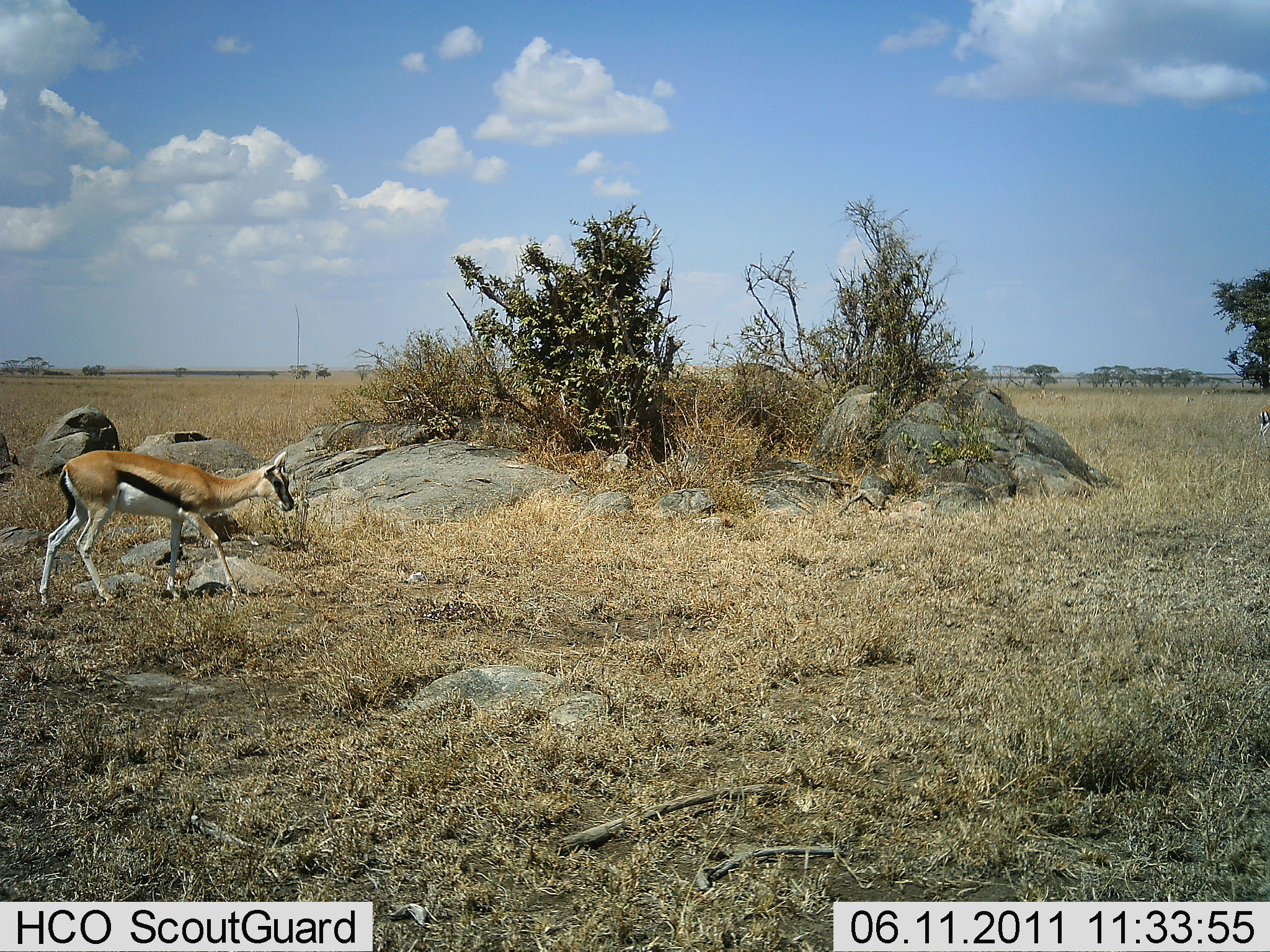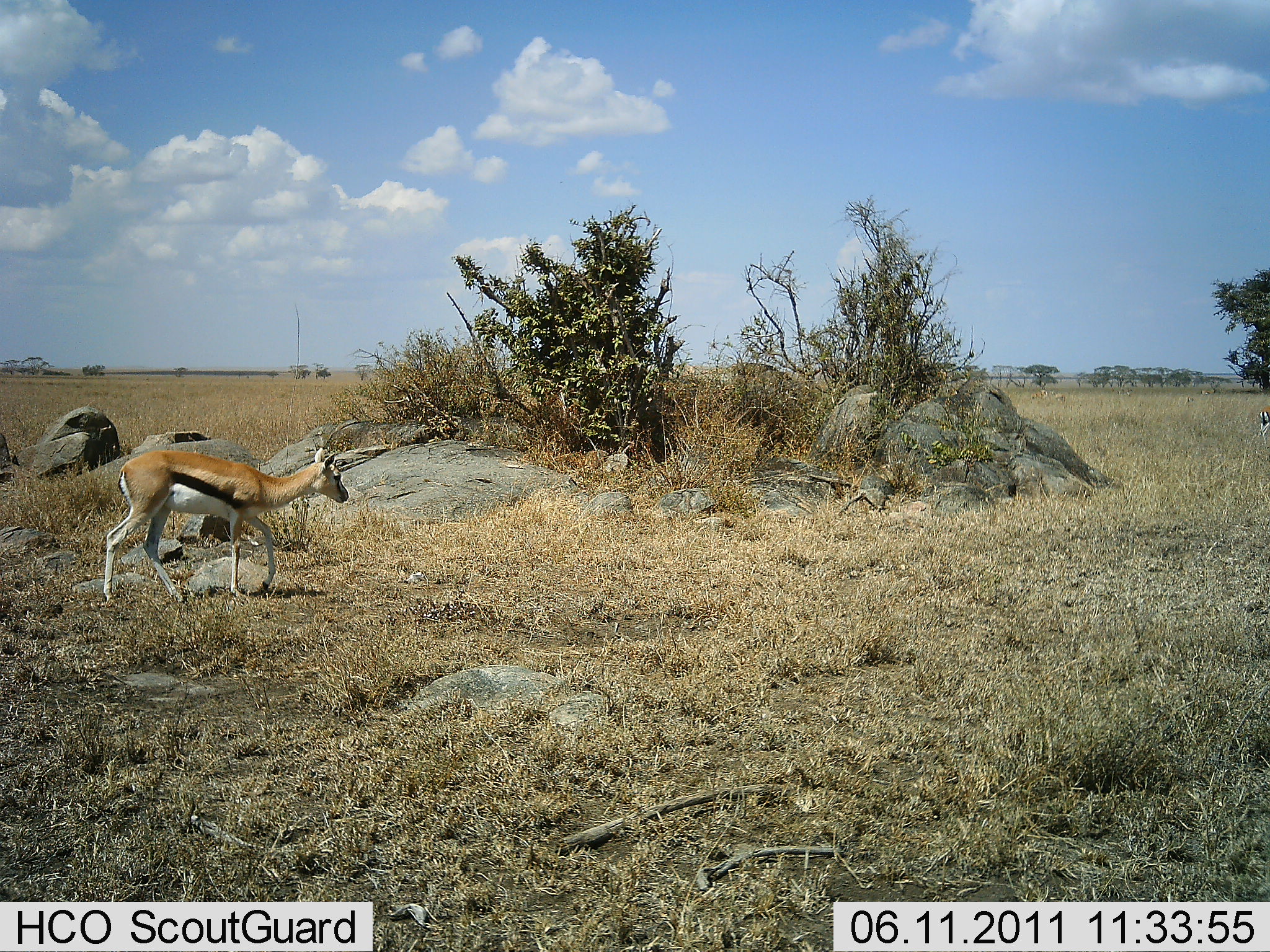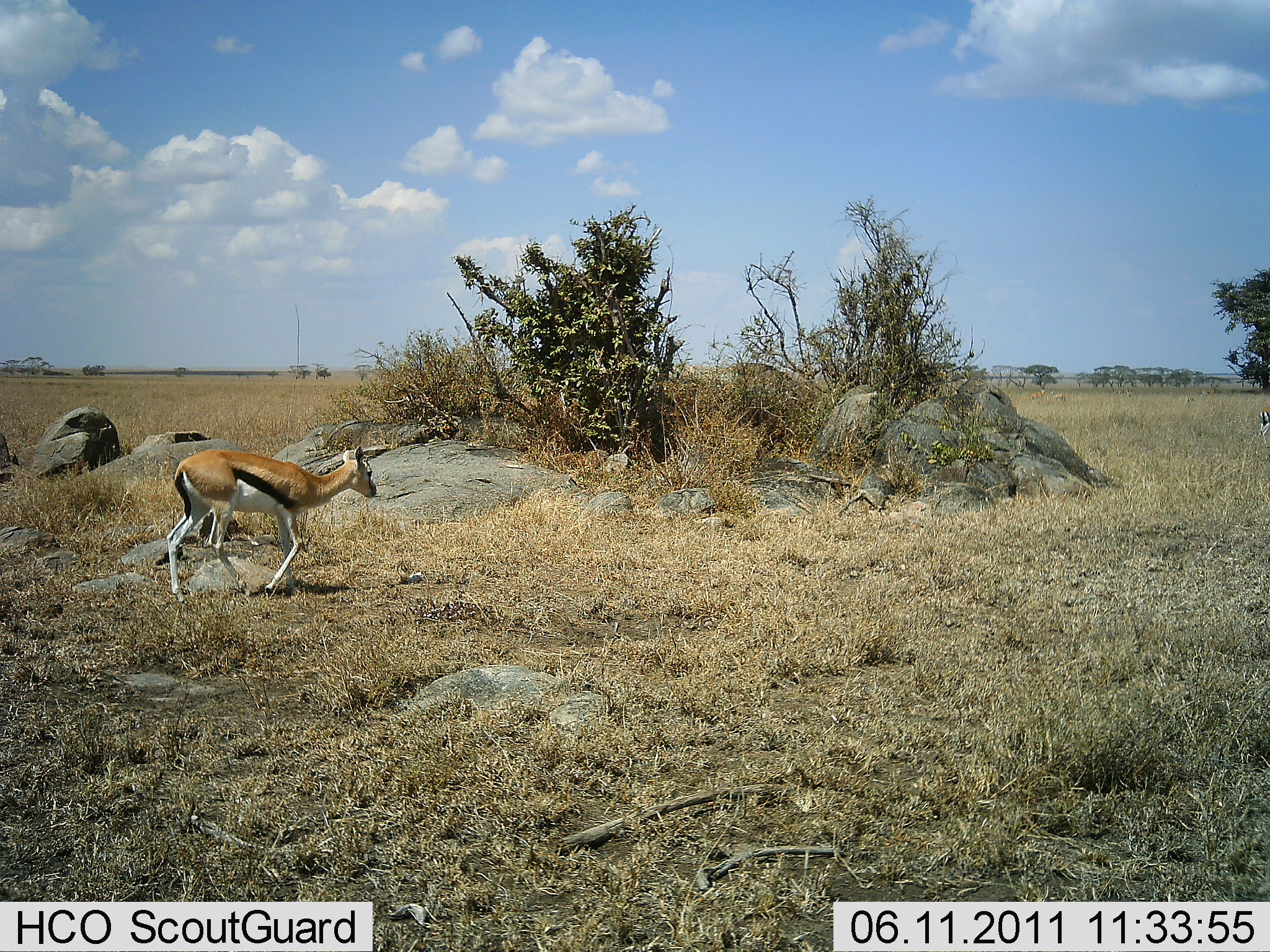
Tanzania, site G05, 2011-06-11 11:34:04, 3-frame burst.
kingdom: Animalia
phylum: Chordata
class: Mammalia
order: Artiodactyla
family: Bovidae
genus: Eudorcas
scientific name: Eudorcas thomsonii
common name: thomson's gazelle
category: gazellethomsons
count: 1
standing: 8%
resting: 0%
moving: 100%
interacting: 0%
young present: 8%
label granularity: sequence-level